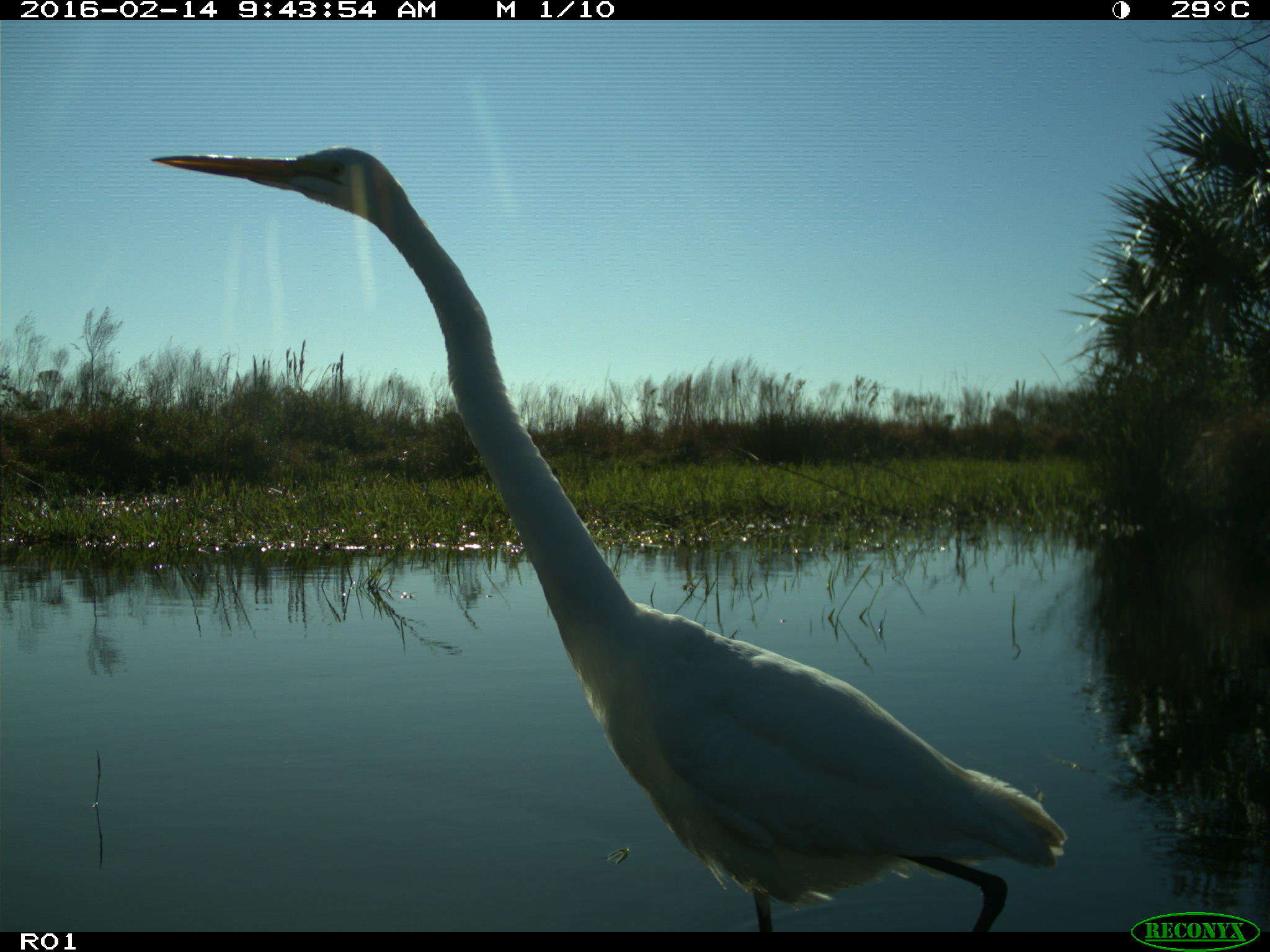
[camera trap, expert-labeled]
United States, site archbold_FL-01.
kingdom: Animalia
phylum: Chordata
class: Aves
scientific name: Aves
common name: birds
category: unidentified bird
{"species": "unidentified bird (birds) (Aves)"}